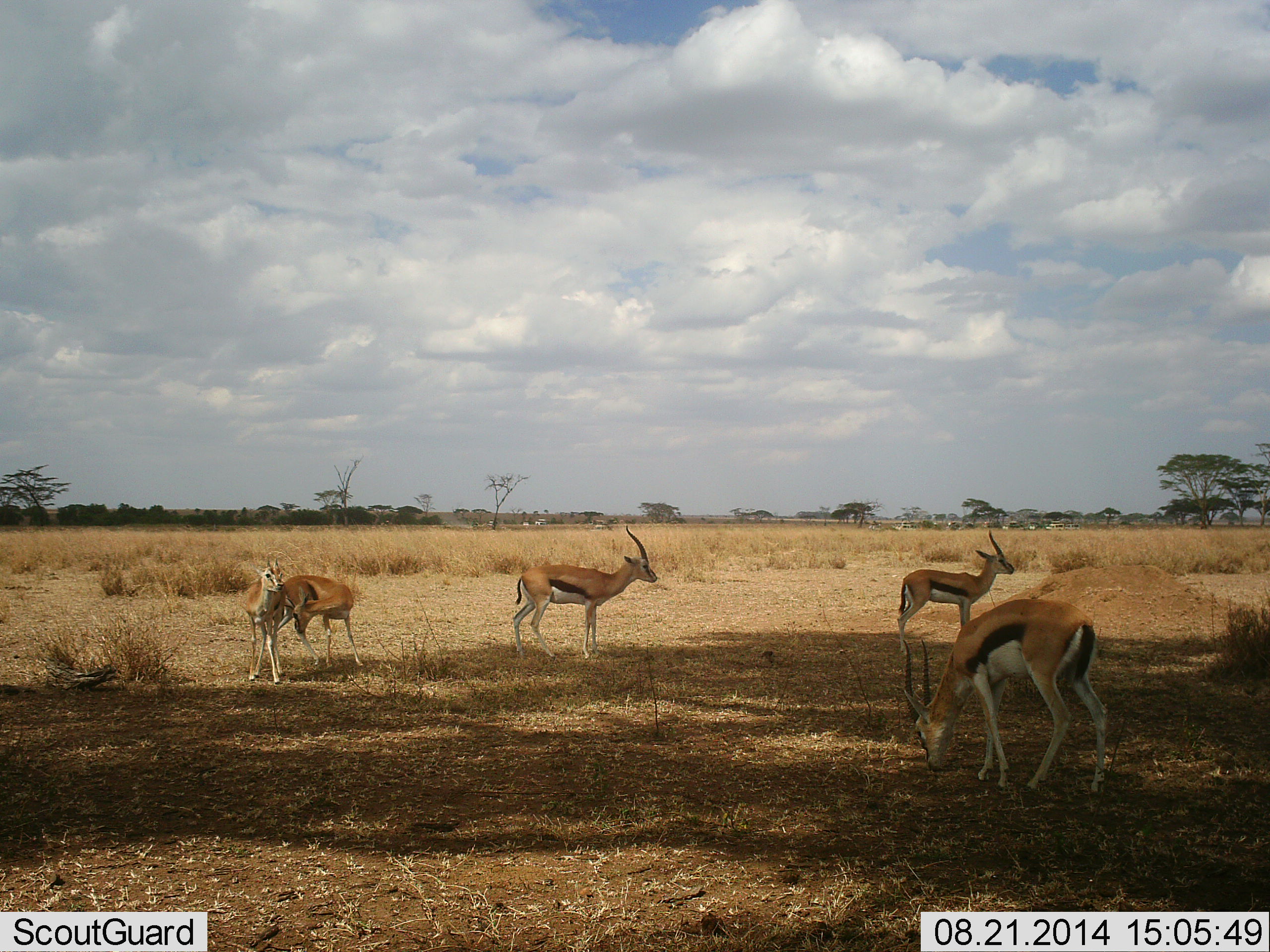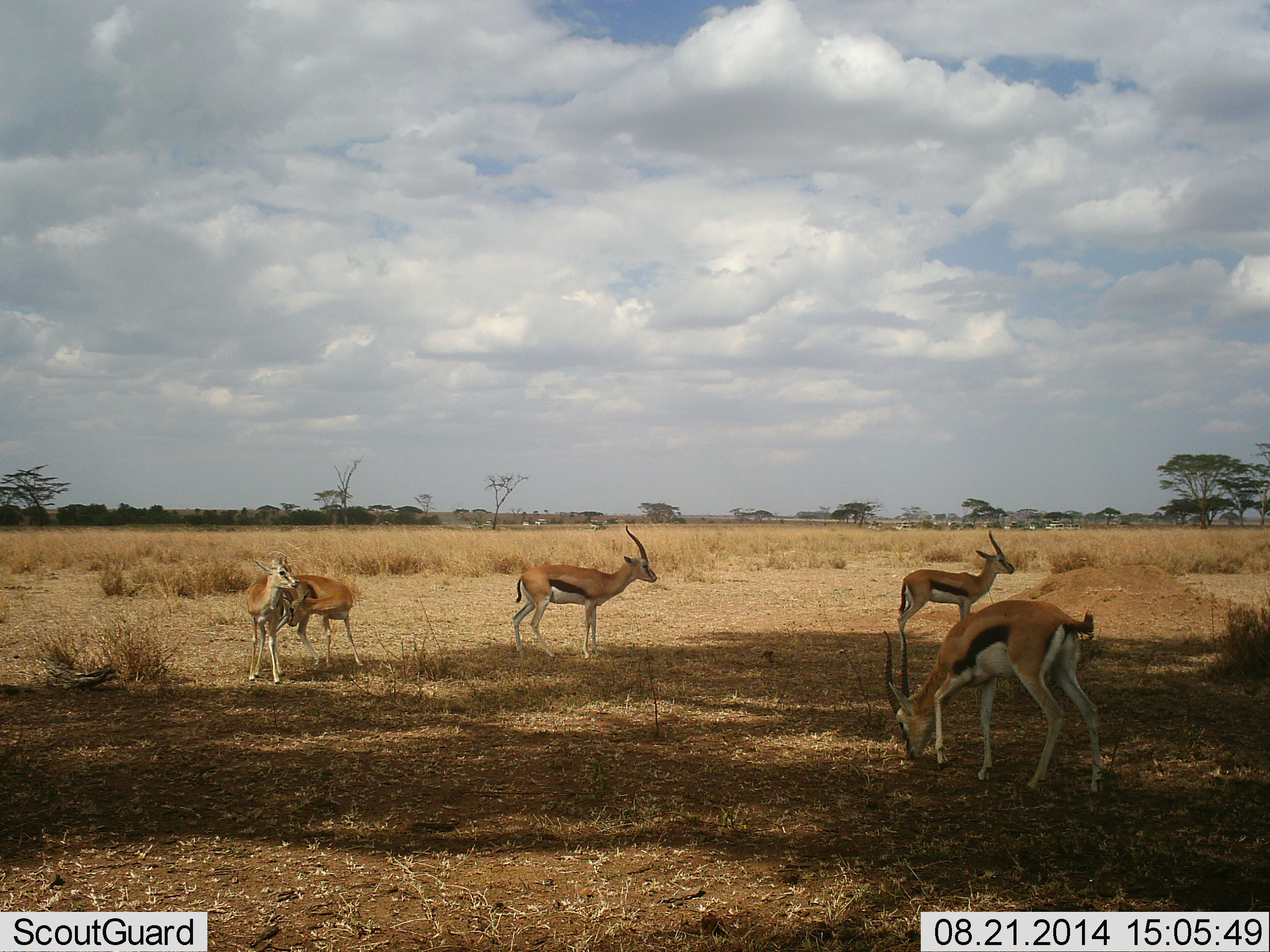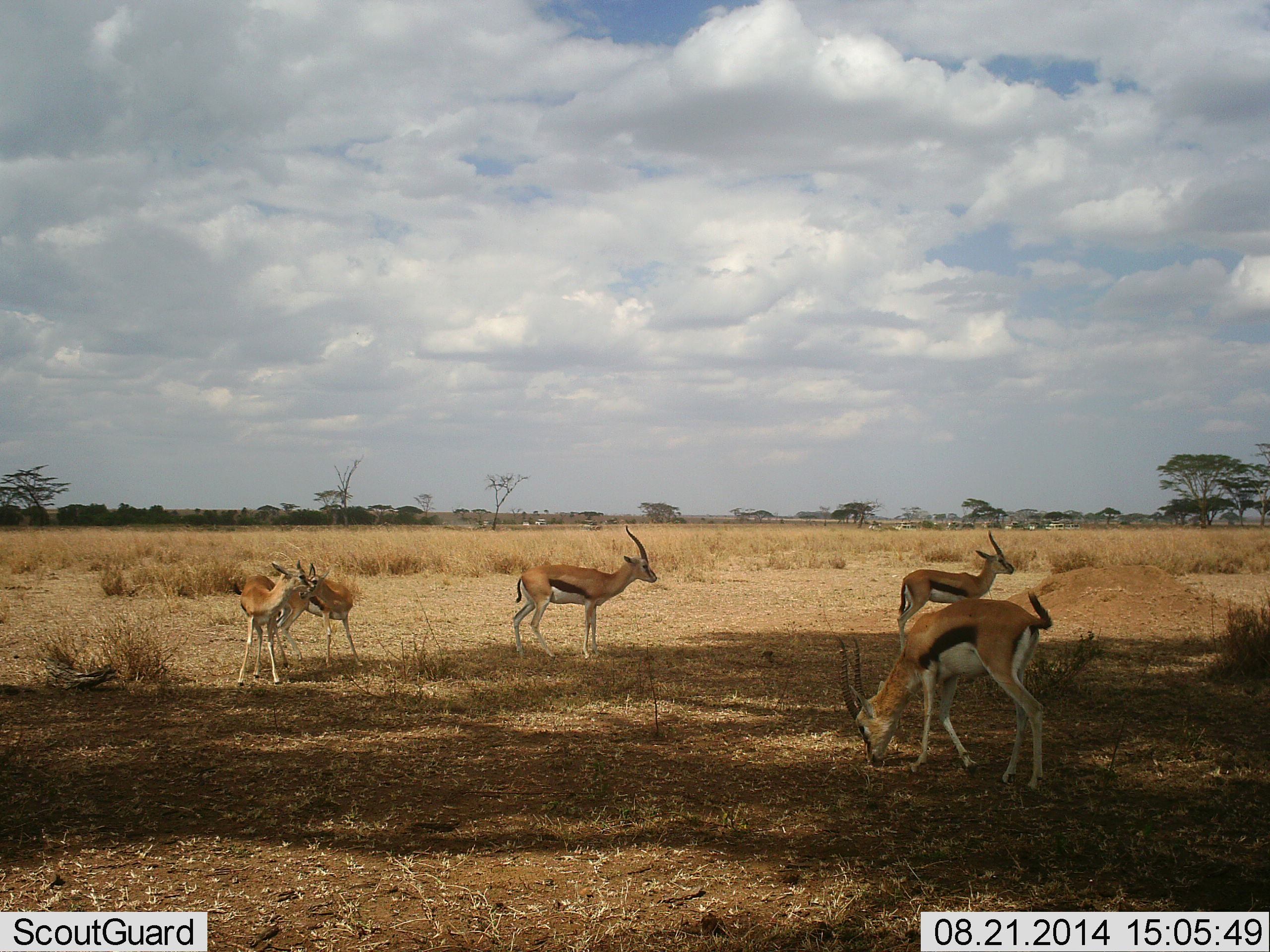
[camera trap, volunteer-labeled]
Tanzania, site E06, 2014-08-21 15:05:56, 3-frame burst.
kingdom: Animalia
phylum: Chordata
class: Mammalia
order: Artiodactyla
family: Bovidae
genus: Eudorcas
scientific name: Eudorcas thomsonii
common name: thomson's gazelle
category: gazellethomsons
Gazellethomsons (thomson's gazelle) (Eudorcas thomsonii), count 5. Behavior (volunteer vote fractions): standing 80%, resting 13%, moving 13%, interacting 20%. Young present (vote fraction): 0%. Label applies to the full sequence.